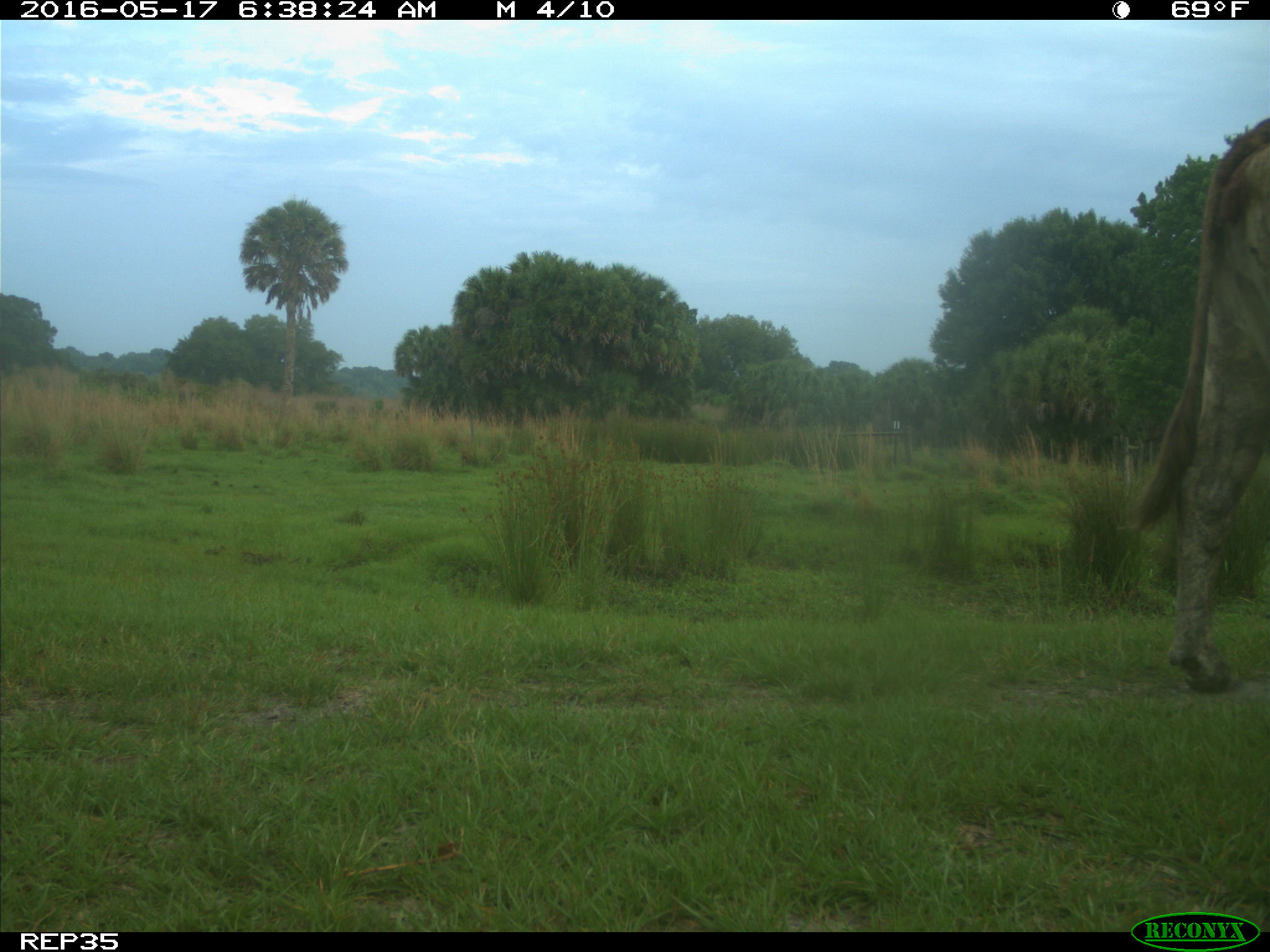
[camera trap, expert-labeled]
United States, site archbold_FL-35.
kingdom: Animalia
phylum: Chordata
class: Mammalia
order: Artiodactyla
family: Bovidae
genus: Bos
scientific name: Bos taurus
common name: domestic cow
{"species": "Bos taurus (domestic cow)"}